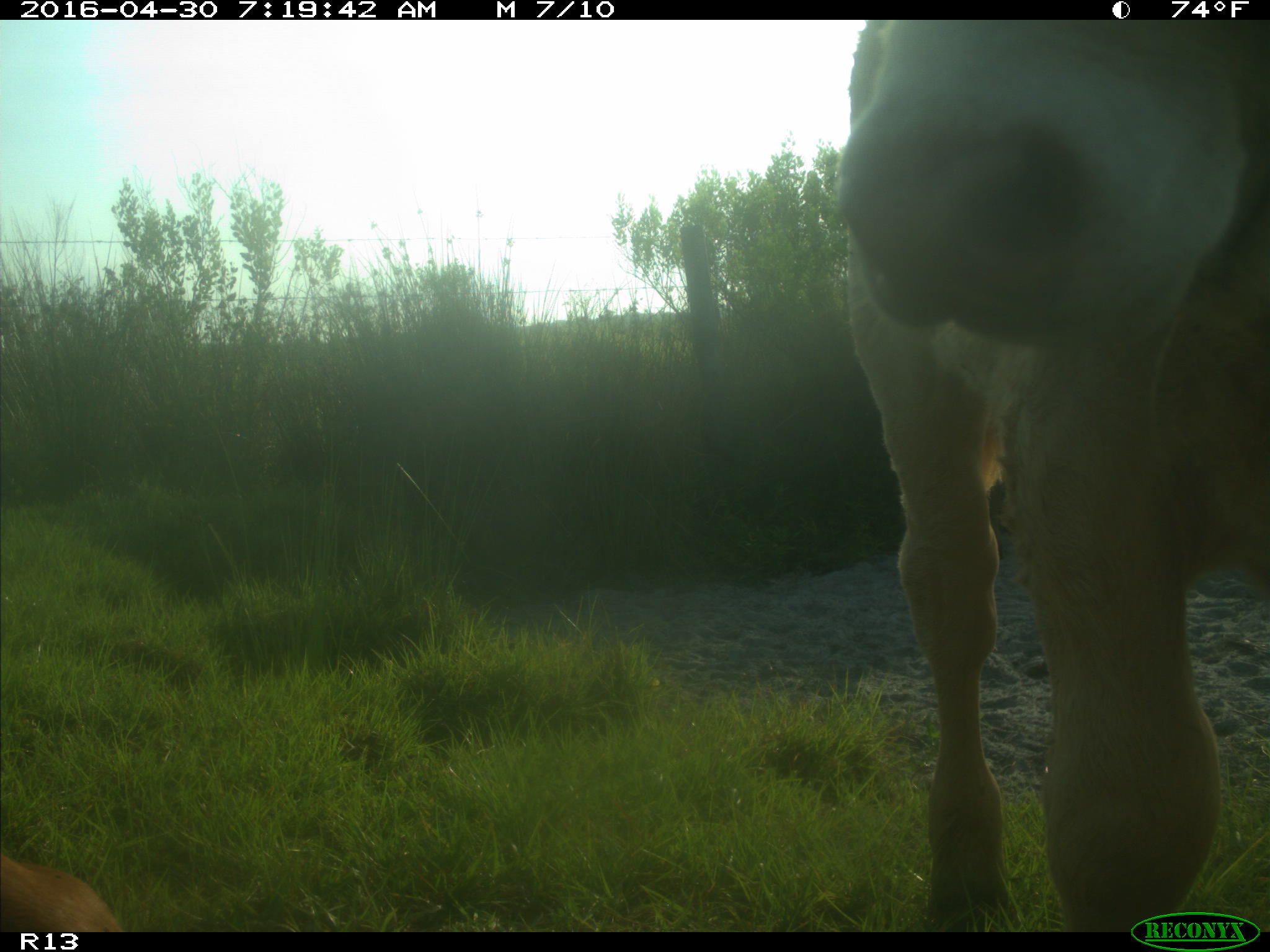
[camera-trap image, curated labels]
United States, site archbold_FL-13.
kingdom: Animalia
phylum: Chordata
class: Mammalia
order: Artiodactyla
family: Bovidae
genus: Bos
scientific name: Bos taurus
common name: domestic cow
Bos taurus (domestic cow).